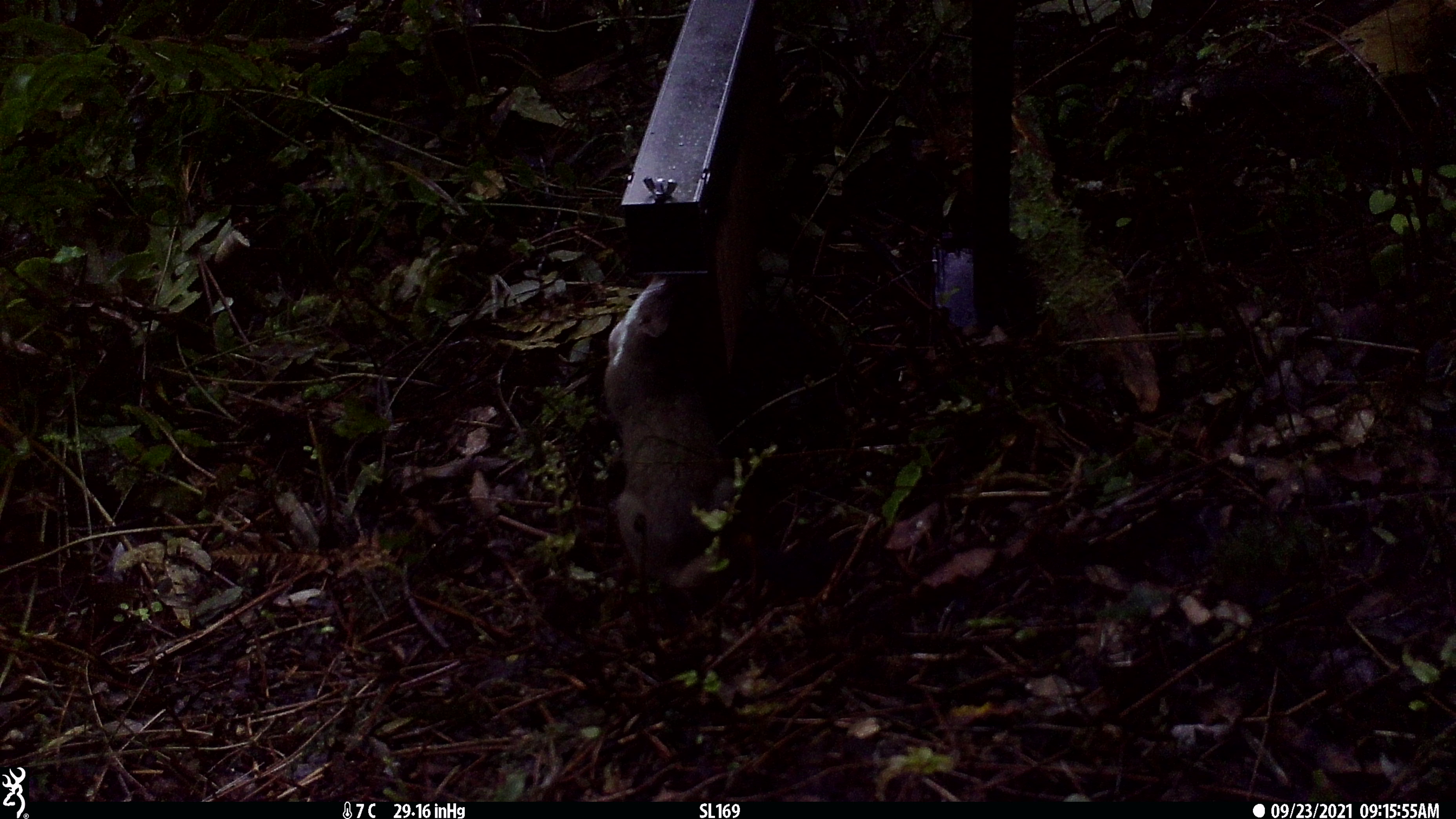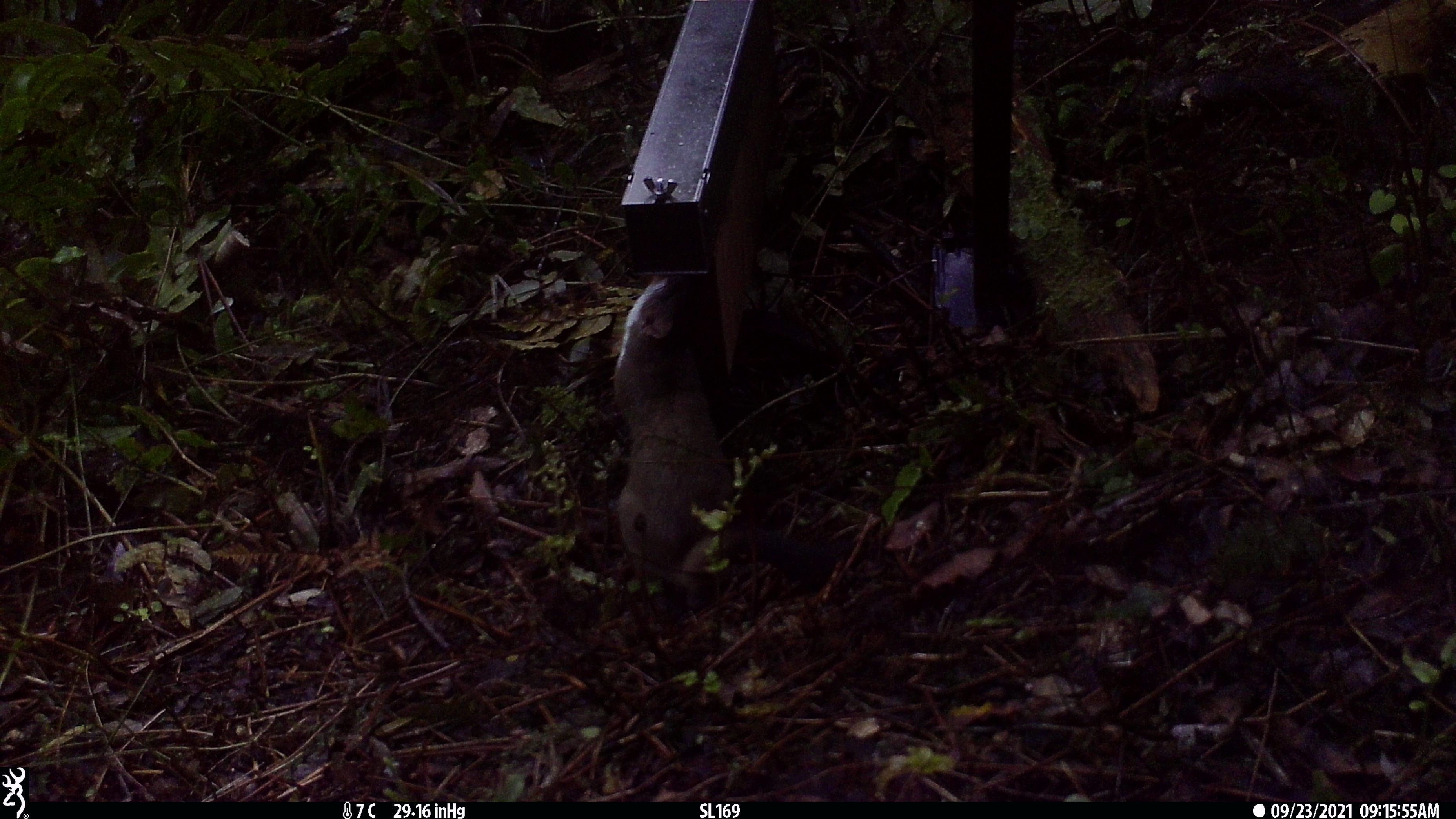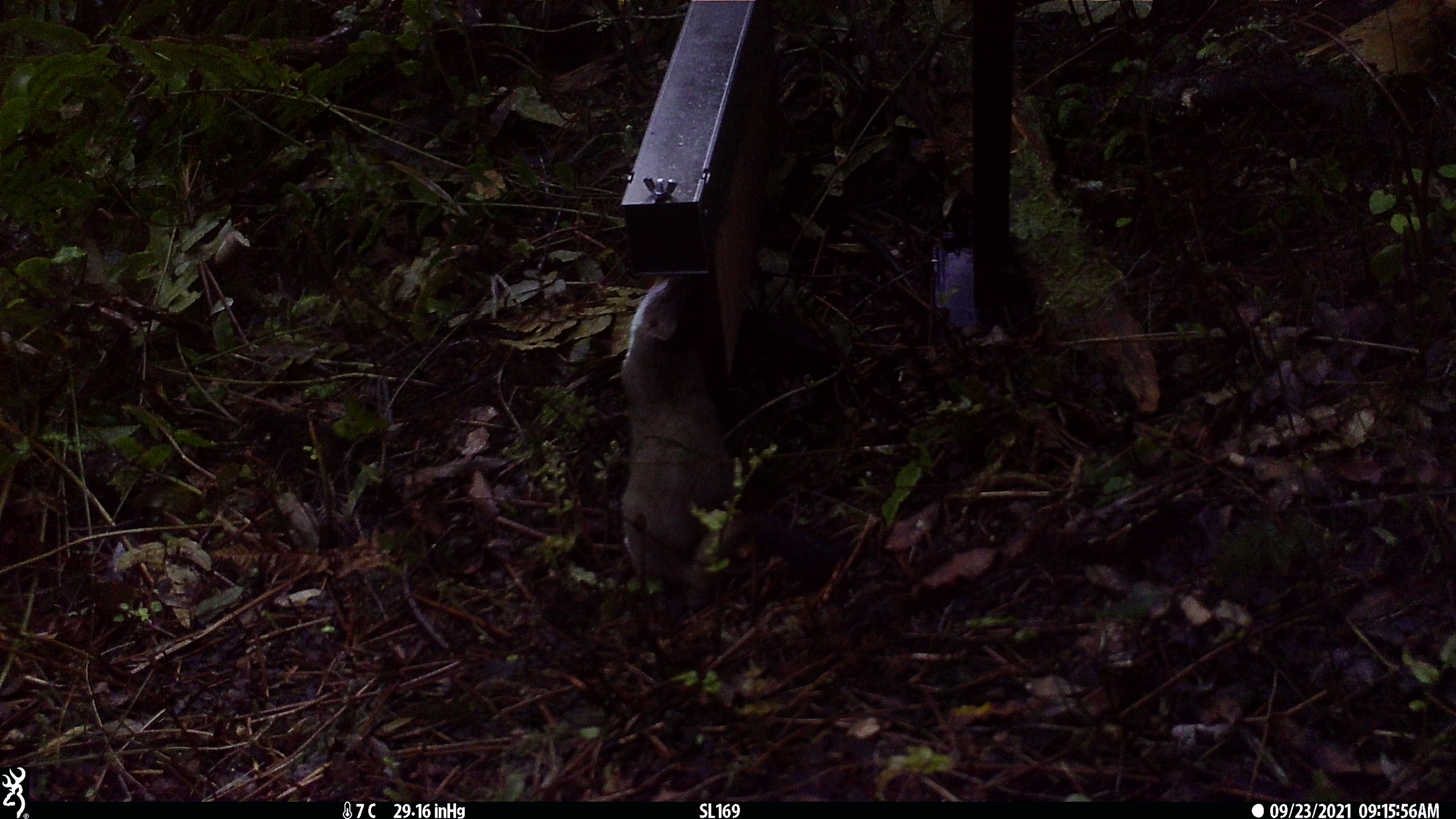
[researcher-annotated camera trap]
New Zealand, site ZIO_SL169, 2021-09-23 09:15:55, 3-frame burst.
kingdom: Animalia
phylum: Chordata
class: Mammalia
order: Carnivora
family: Mustelidae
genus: Mustela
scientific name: Mustela erminea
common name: stoat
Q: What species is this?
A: Stoat (Mustela erminea).